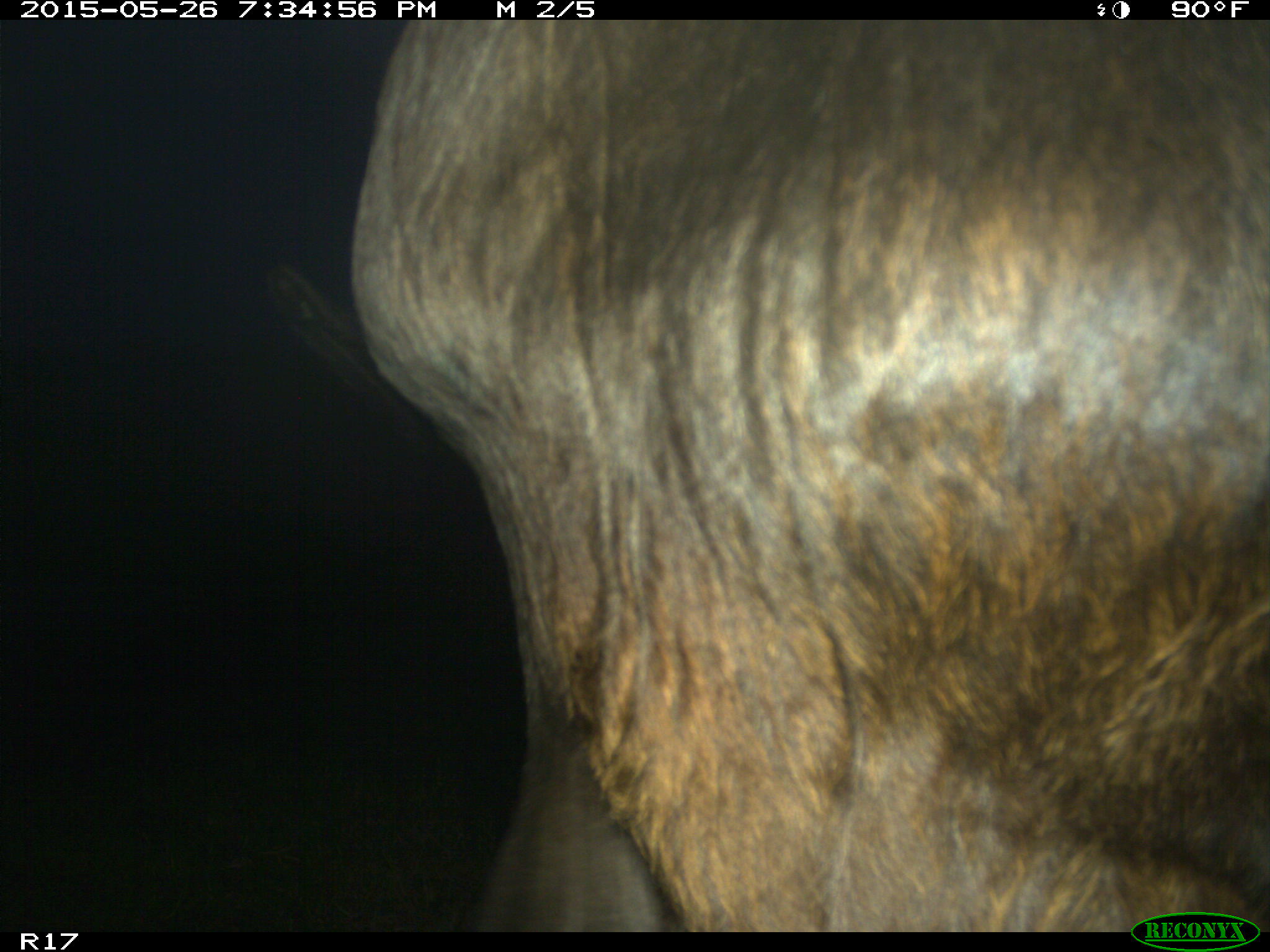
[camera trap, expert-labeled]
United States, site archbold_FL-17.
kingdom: Animalia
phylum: Chordata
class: Mammalia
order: Artiodactyla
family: Bovidae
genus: Bos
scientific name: Bos taurus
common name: domestic cow